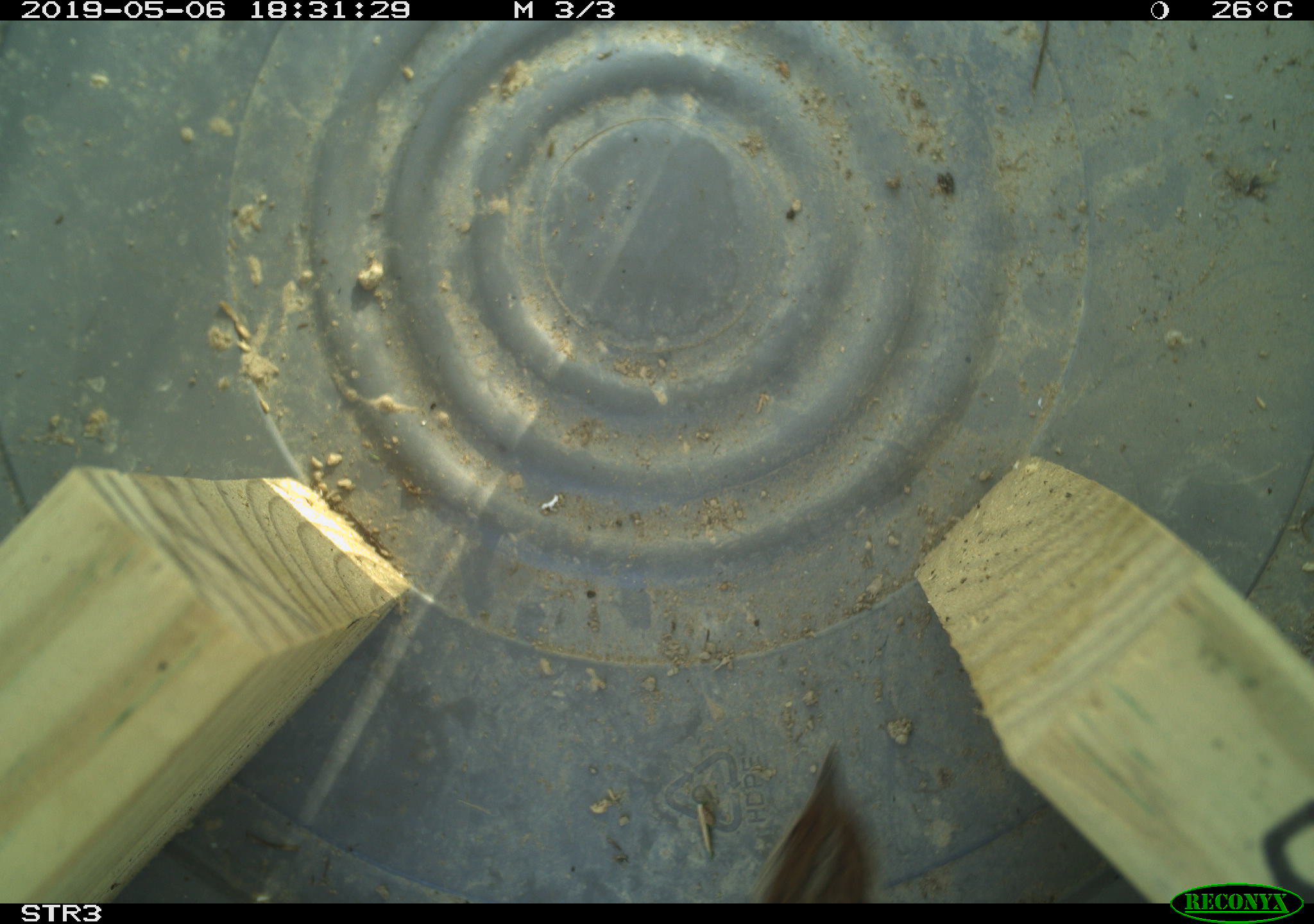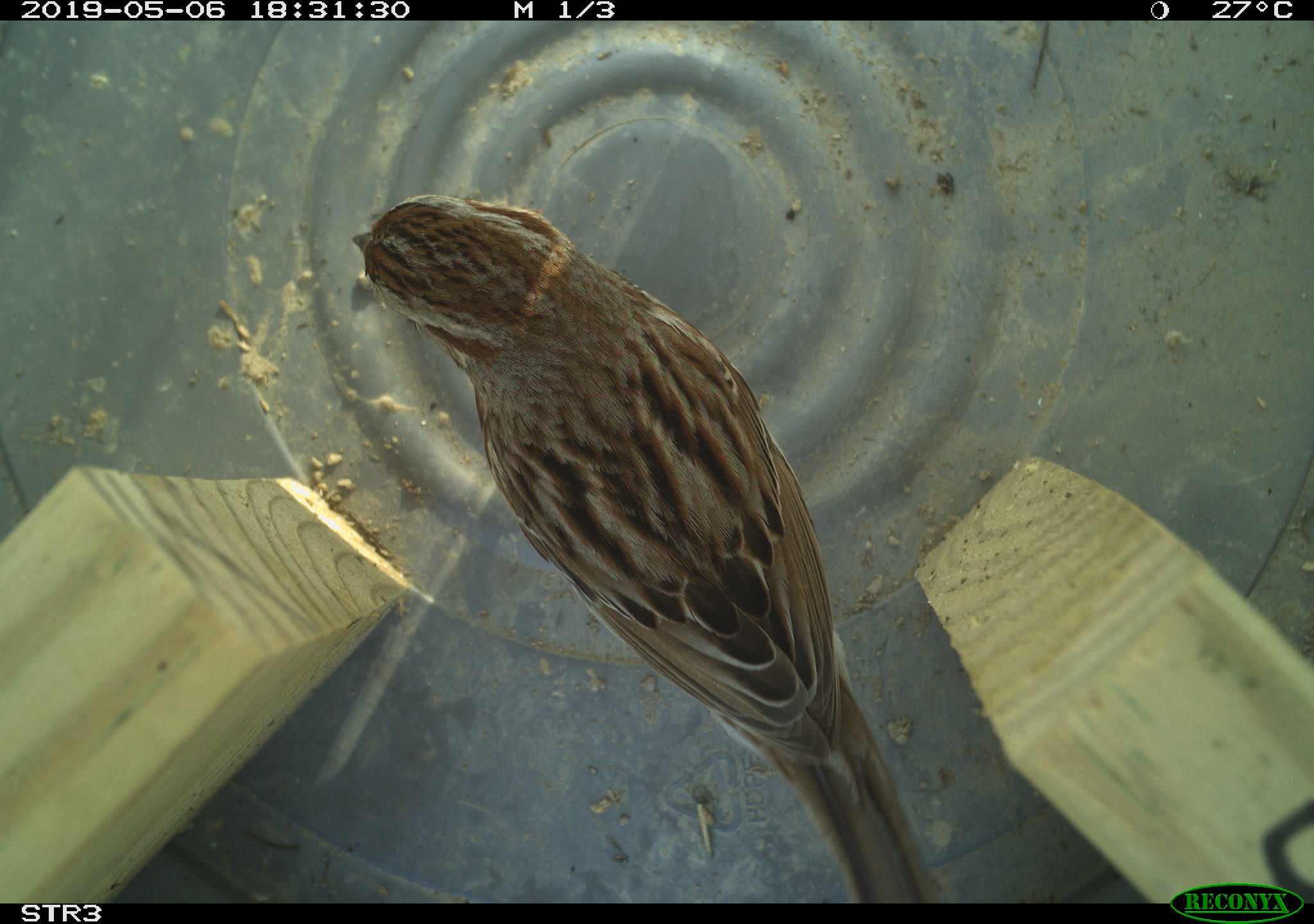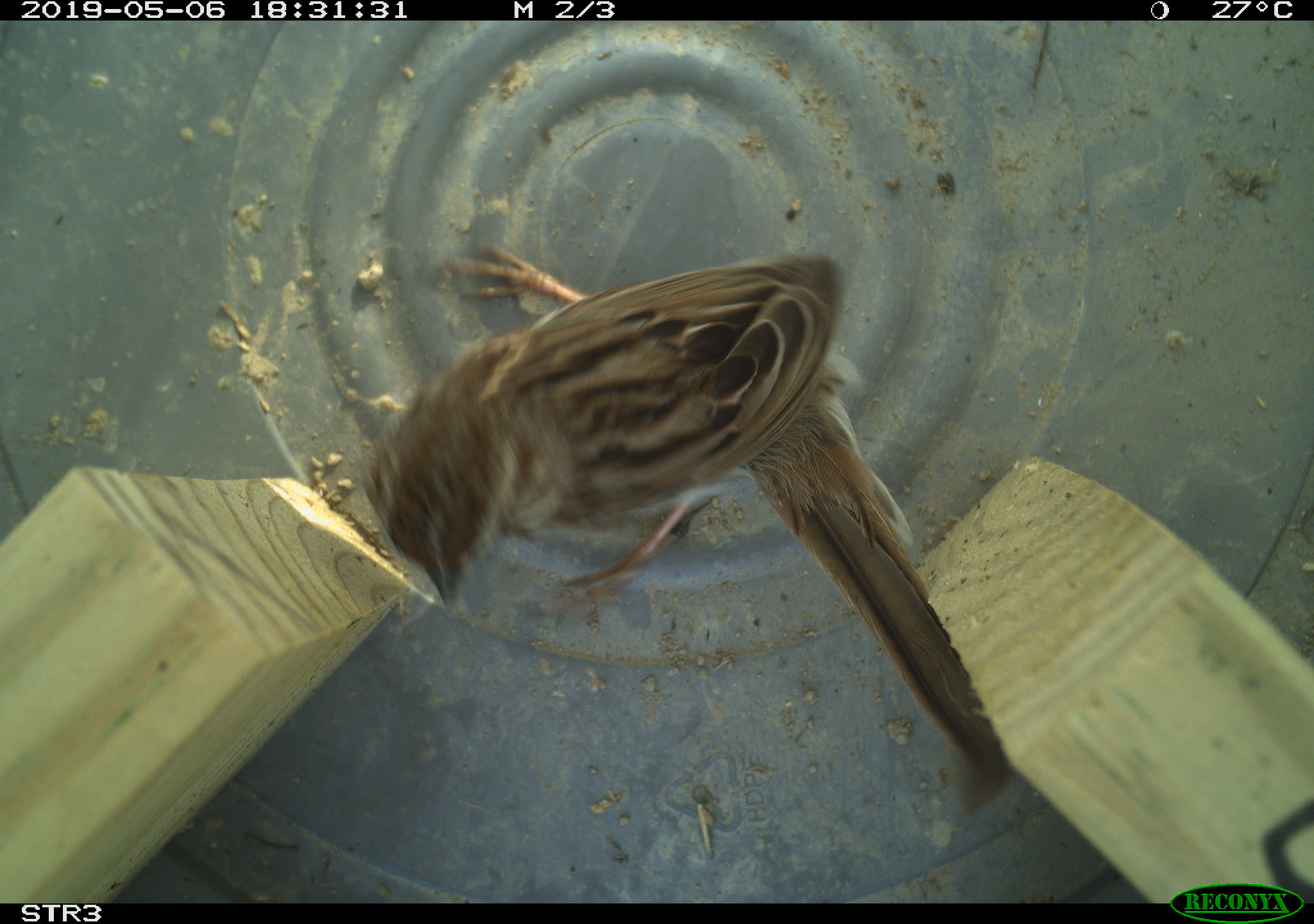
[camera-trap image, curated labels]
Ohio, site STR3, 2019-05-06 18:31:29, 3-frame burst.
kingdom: Animalia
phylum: Chordata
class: Aves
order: Passeriformes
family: Passerellidae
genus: Melospiza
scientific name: Melospiza melodia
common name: song sparrow